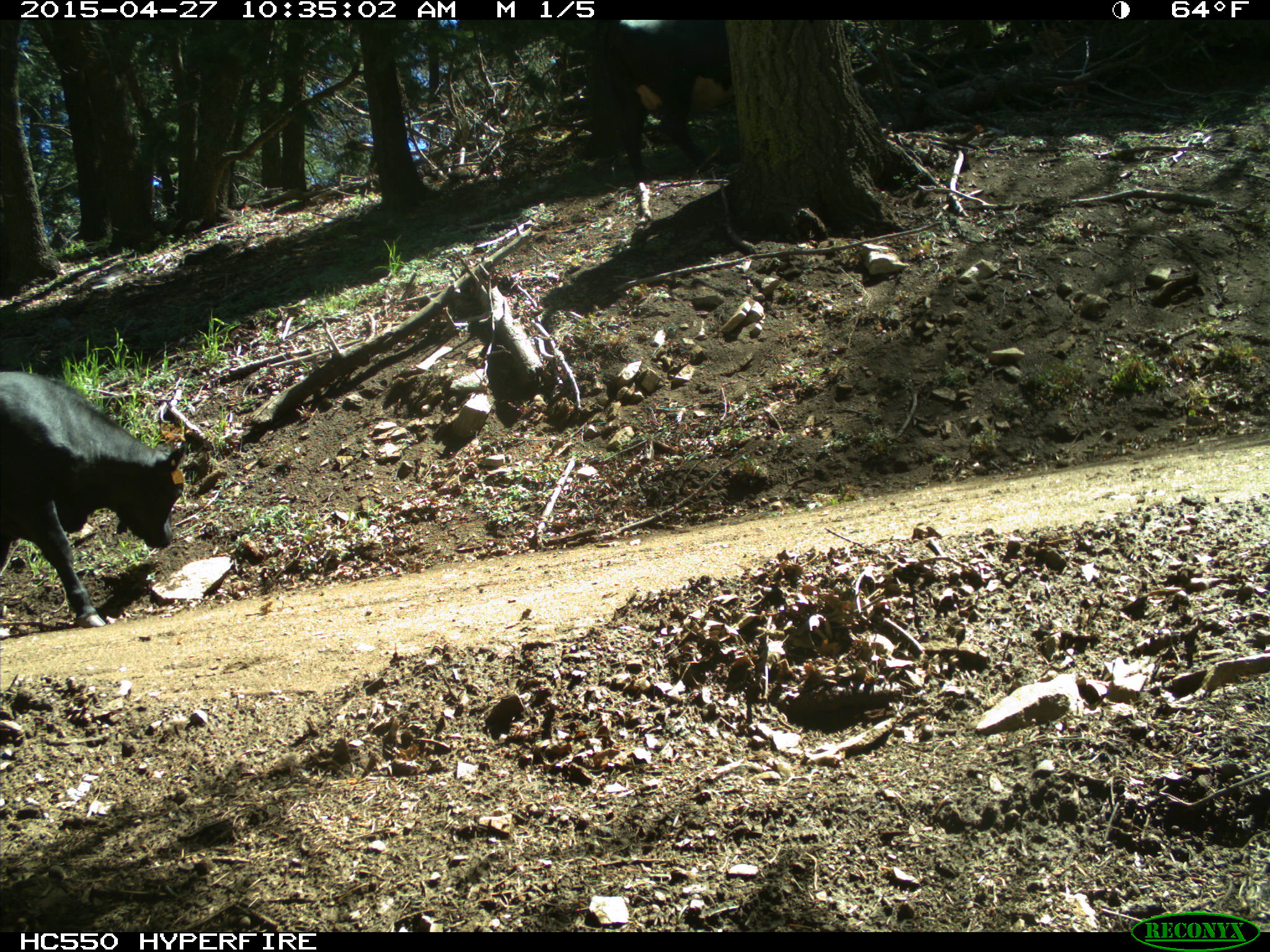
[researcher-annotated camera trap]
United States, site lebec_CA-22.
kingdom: Animalia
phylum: Chordata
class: Mammalia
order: Artiodactyla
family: Bovidae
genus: Bos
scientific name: Bos taurus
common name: domestic cow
Bos taurus (domestic cow).